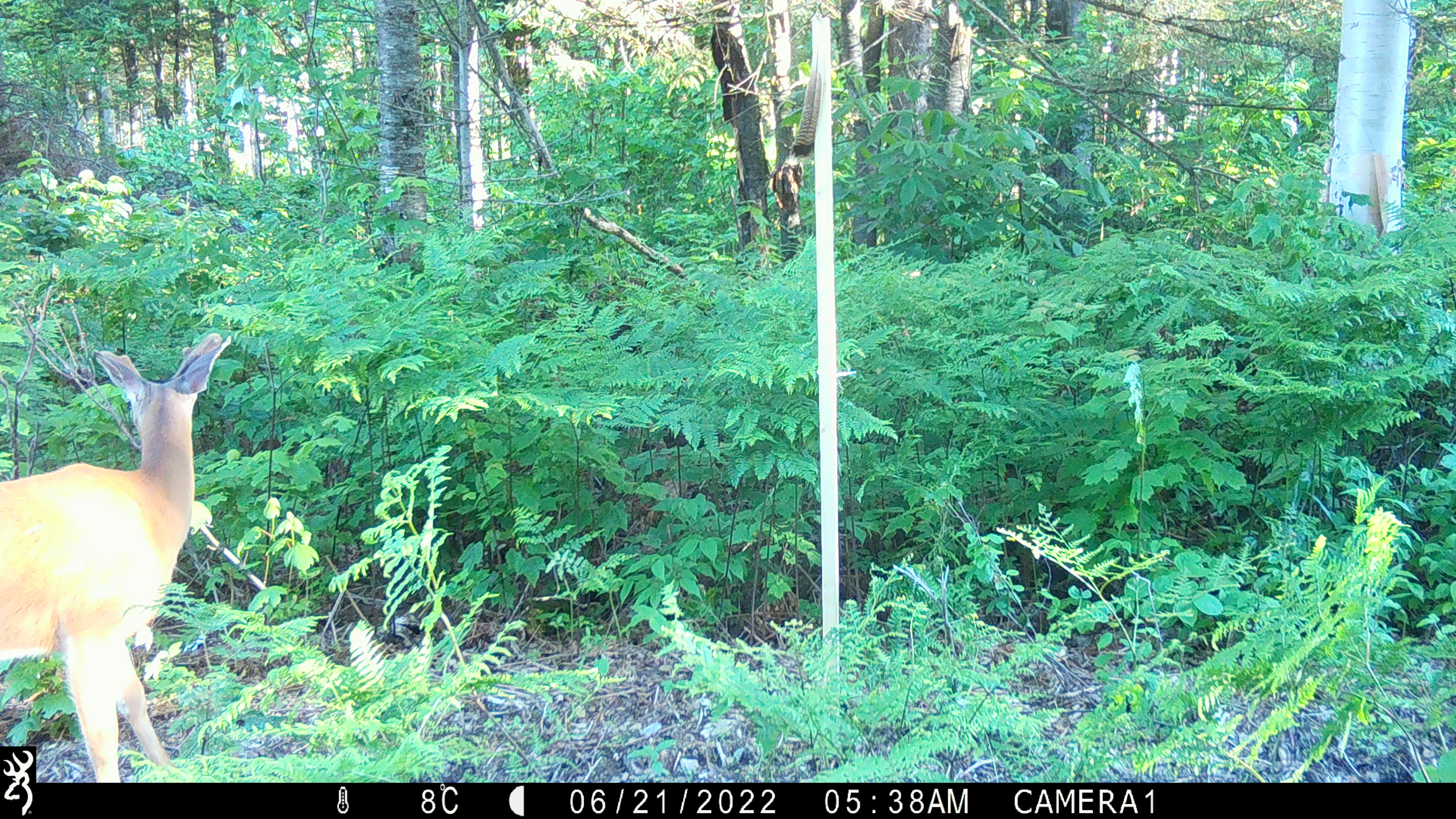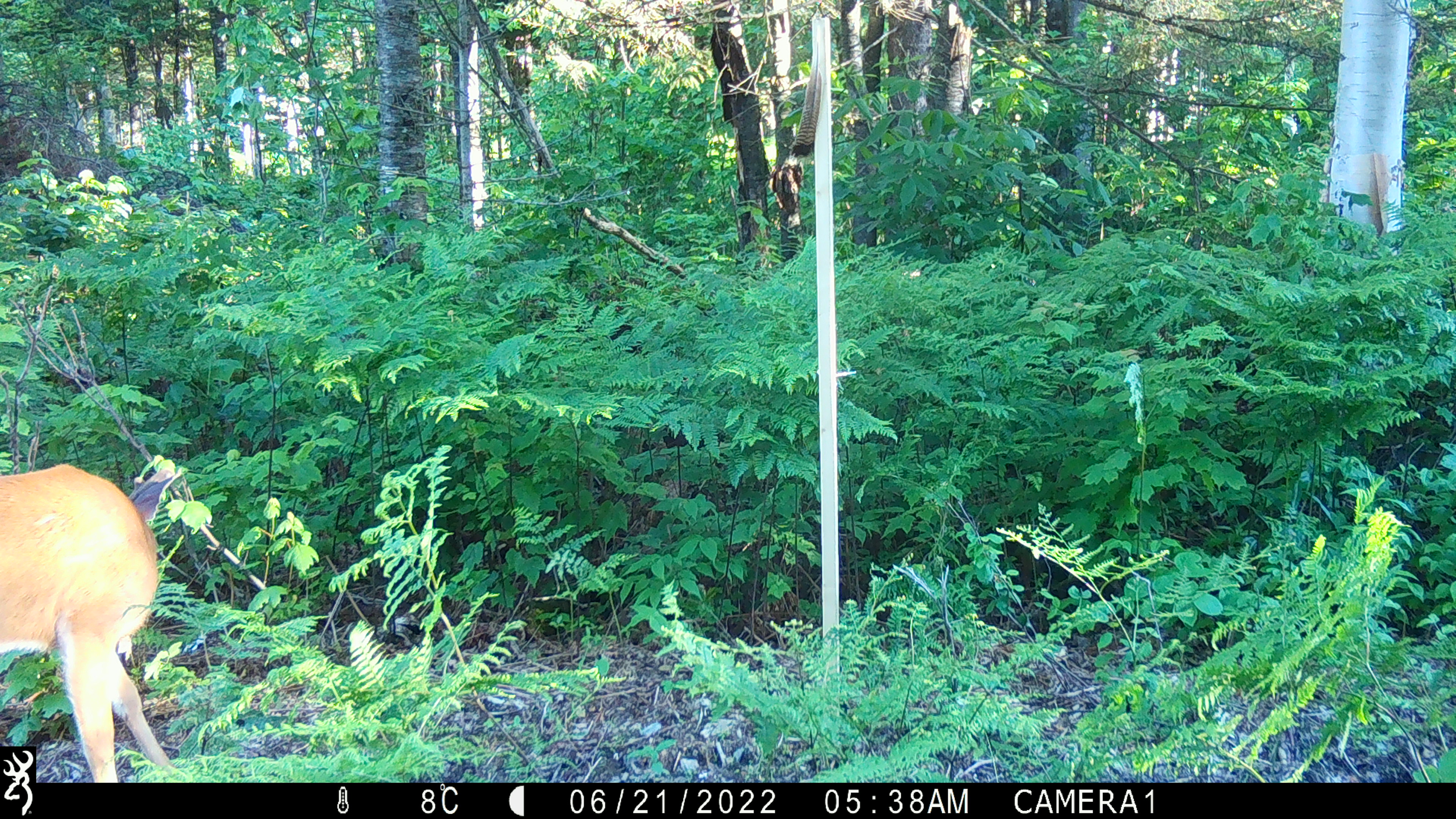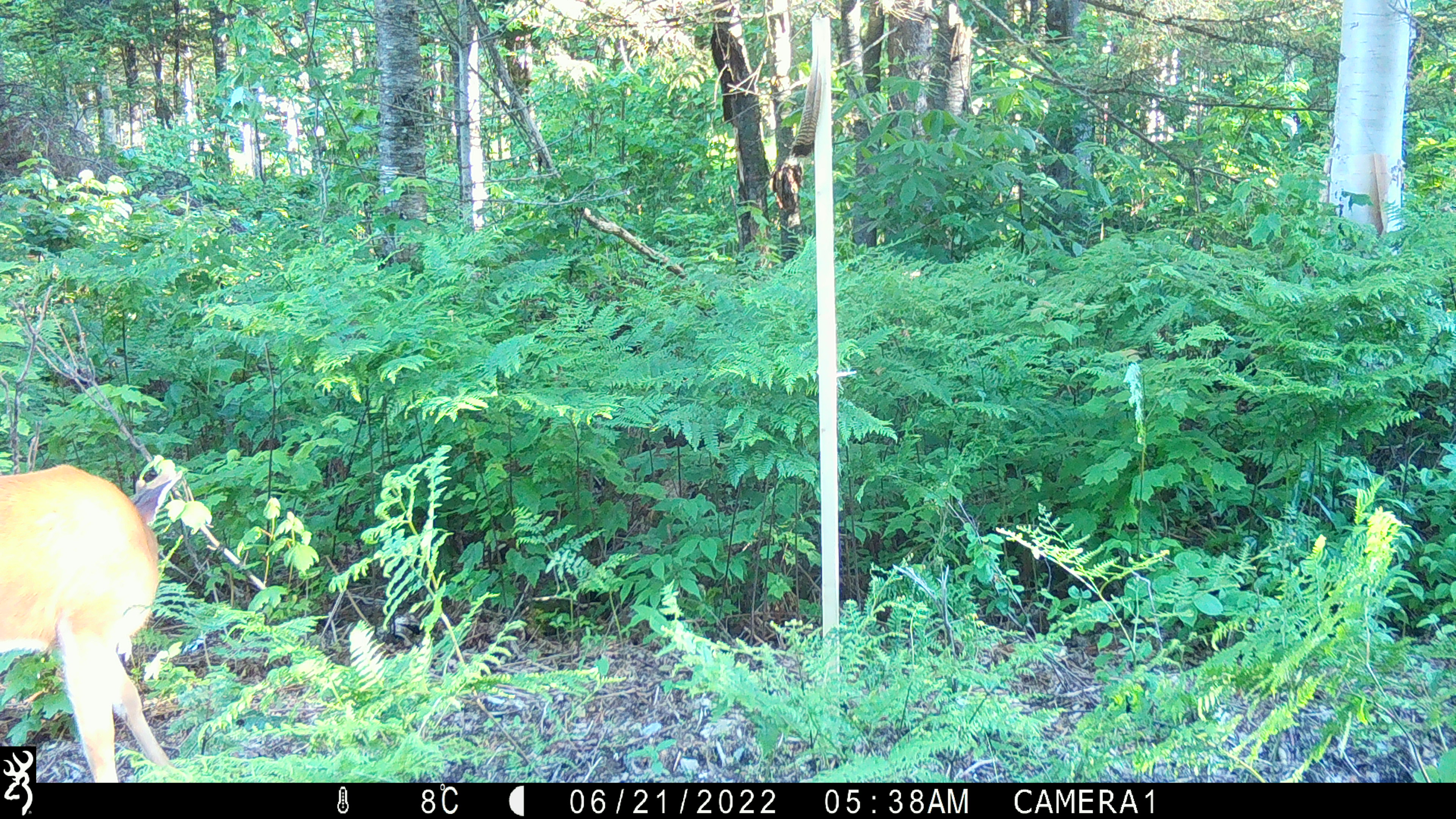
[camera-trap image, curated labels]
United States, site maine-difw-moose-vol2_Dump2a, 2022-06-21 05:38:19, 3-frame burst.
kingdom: Animalia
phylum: Chordata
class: Mammalia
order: Artiodactyla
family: Cervidae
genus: Odocoileus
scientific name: Odocoileus virginianus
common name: white-tailed deer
White-tailed deer (Odocoileus virginianus).